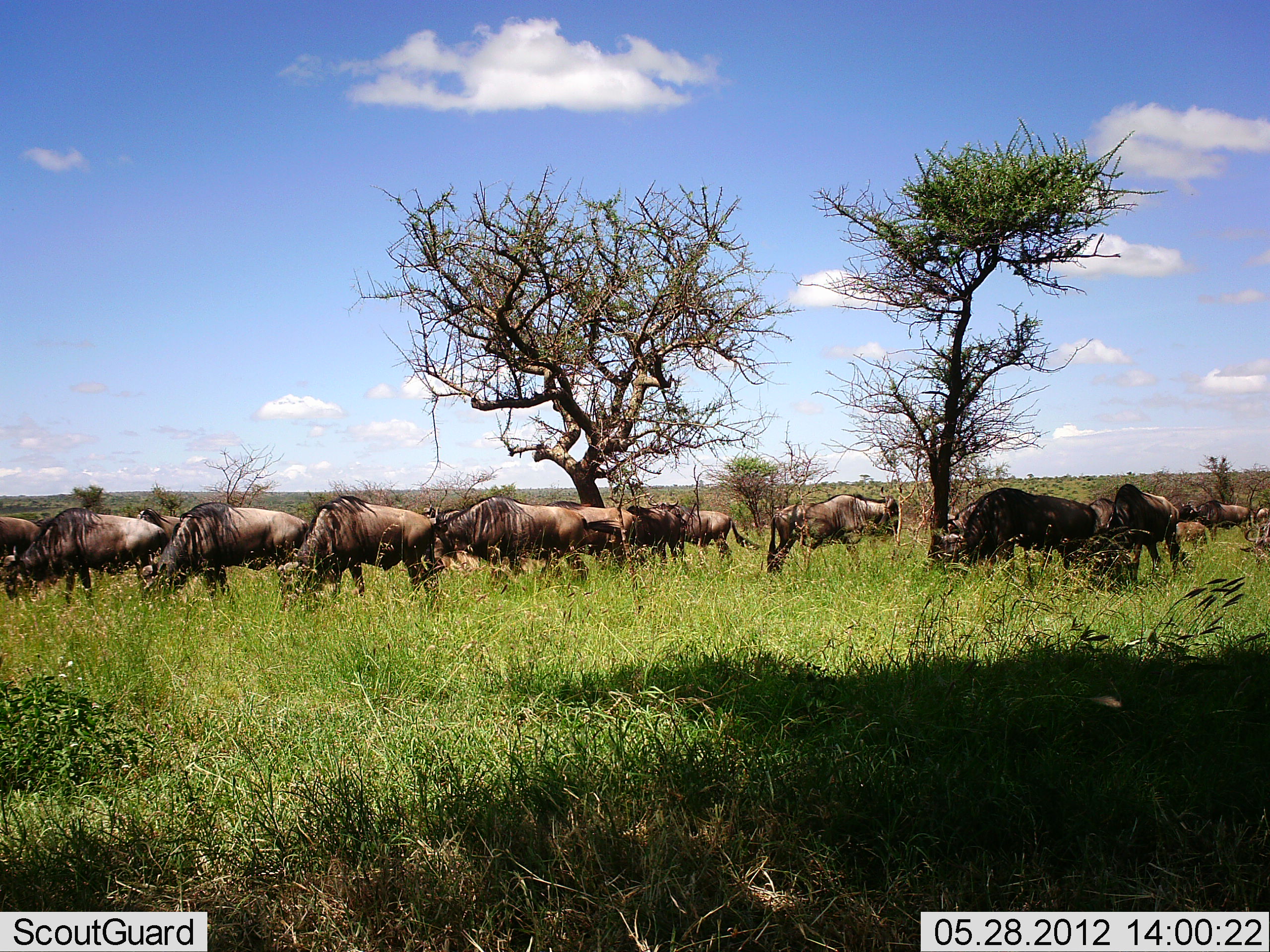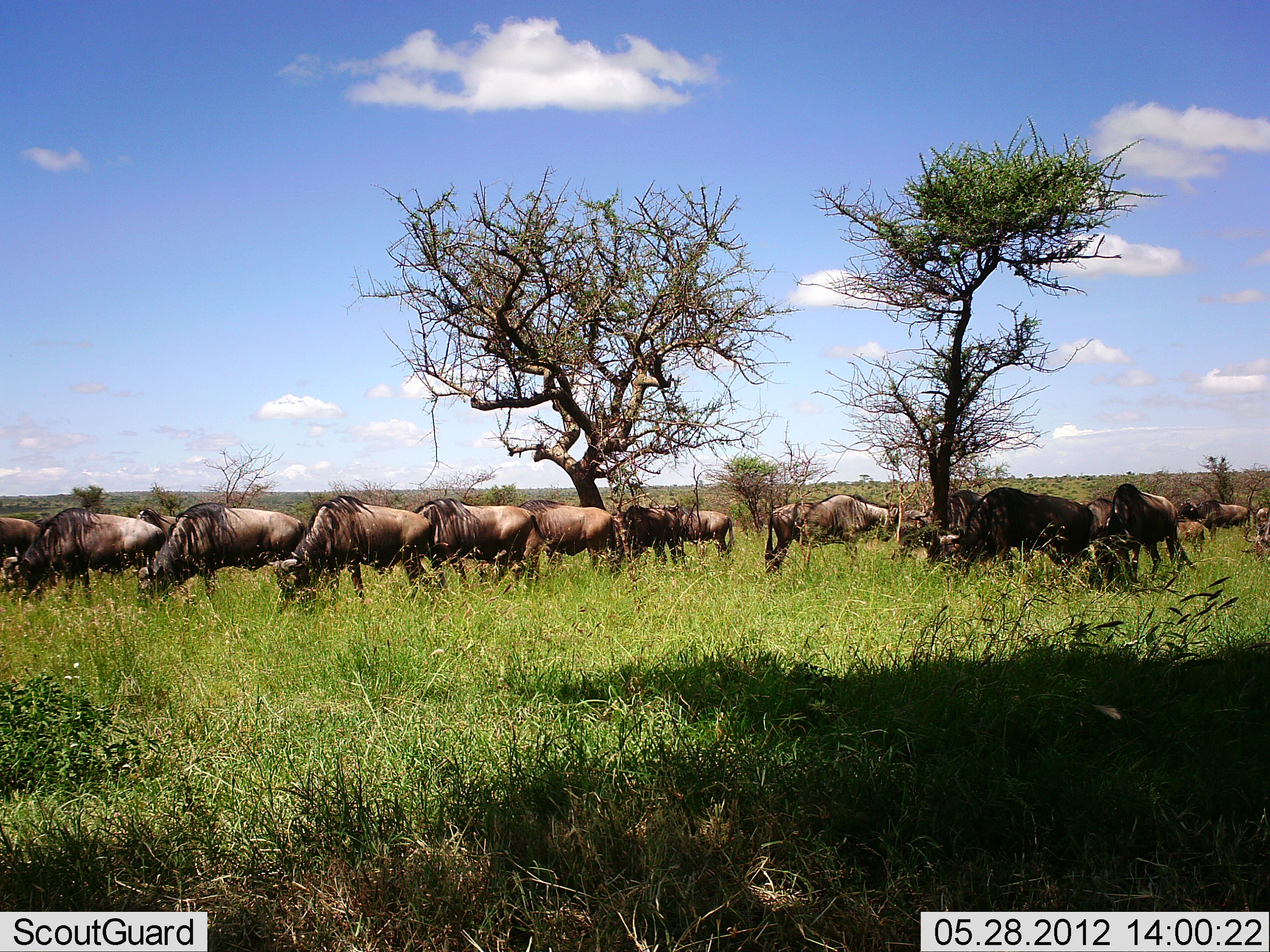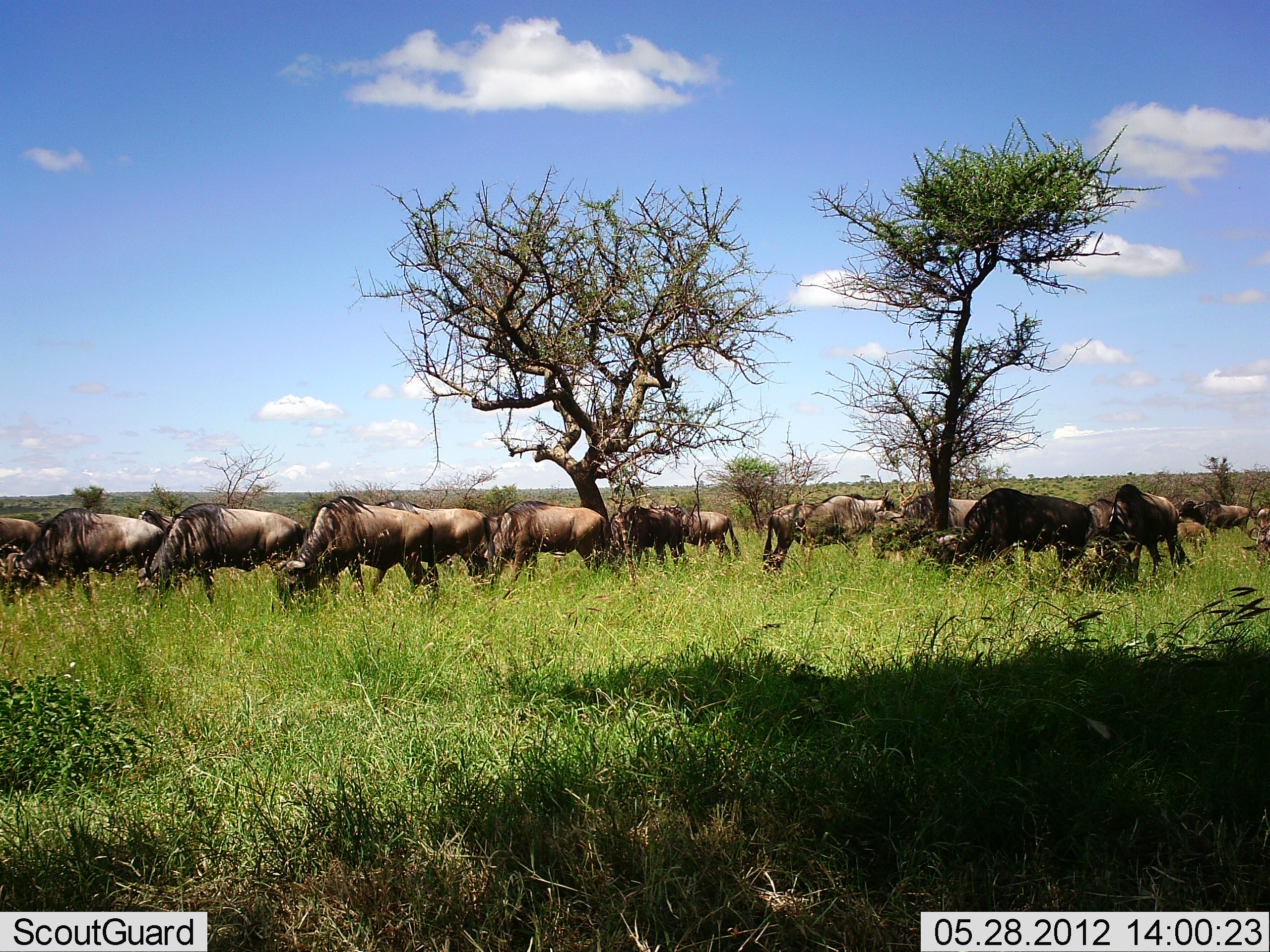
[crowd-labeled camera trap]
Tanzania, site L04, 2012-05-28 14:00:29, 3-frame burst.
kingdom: Animalia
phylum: Chordata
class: Mammalia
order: Artiodactyla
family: Bovidae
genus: Connochaetes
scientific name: Connochaetes taurinus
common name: blue wildebeest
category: wildebeest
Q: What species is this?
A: Wildebeest (blue wildebeest) (Connochaetes taurinus).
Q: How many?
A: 11-50.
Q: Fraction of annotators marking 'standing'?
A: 30%.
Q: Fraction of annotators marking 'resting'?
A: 0%.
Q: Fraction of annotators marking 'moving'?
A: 50%.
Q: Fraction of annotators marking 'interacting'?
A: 10%.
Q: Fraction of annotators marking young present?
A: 10%.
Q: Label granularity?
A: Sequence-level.